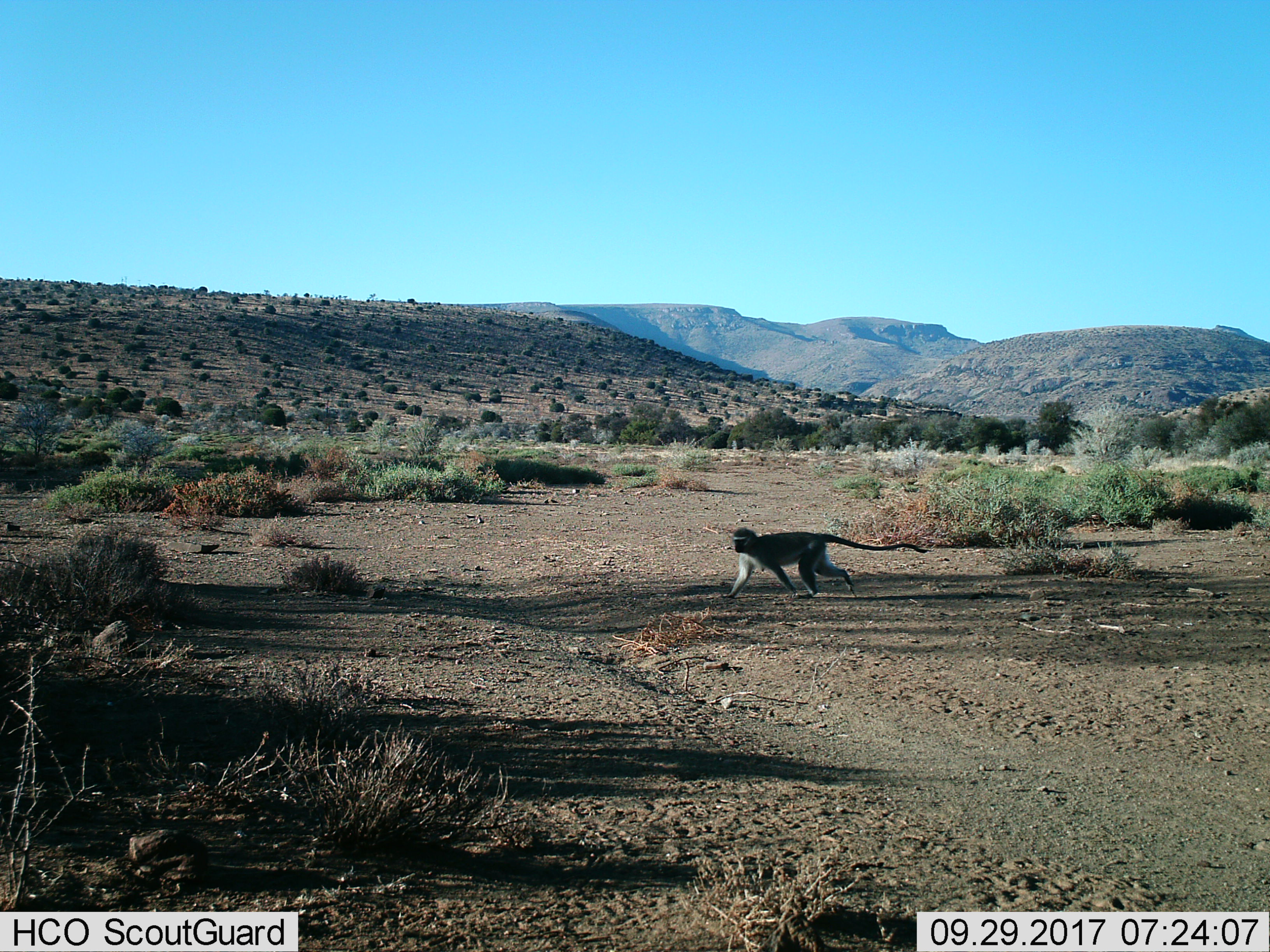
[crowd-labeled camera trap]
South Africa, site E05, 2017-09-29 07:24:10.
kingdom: Animalia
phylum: Chordata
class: Mammalia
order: Primates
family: Cercopithecidae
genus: Chlorocebus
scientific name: Chlorocebus pygerythrus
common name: vervet monkey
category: monkeyvervet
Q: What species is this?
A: Monkeyvervet (vervet monkey) (Chlorocebus pygerythrus).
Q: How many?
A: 1.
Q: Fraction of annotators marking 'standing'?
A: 0%.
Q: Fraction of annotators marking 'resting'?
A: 0%.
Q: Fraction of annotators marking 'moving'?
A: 100%.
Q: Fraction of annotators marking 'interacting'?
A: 0%.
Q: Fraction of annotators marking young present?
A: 10%.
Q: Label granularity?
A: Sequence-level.